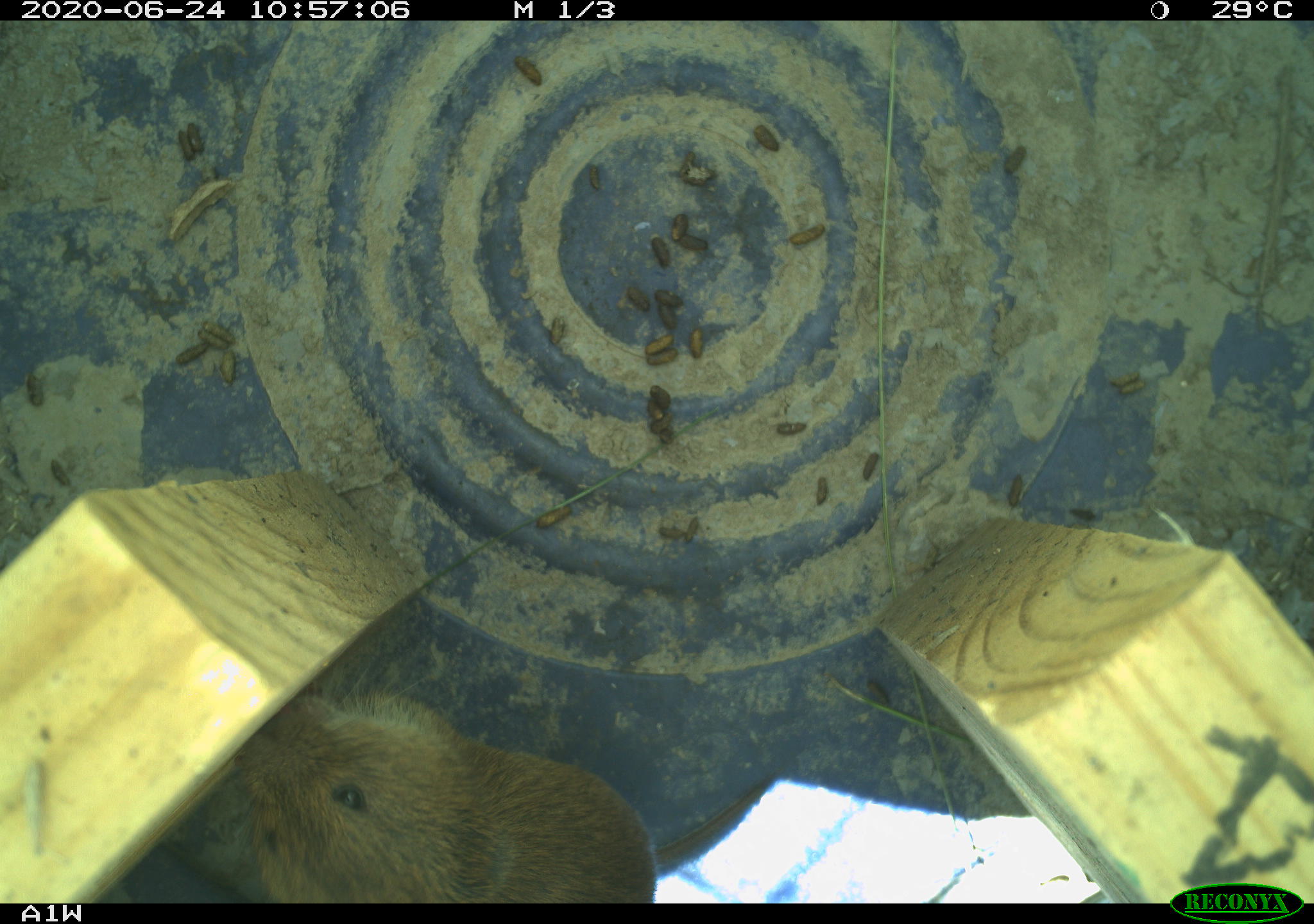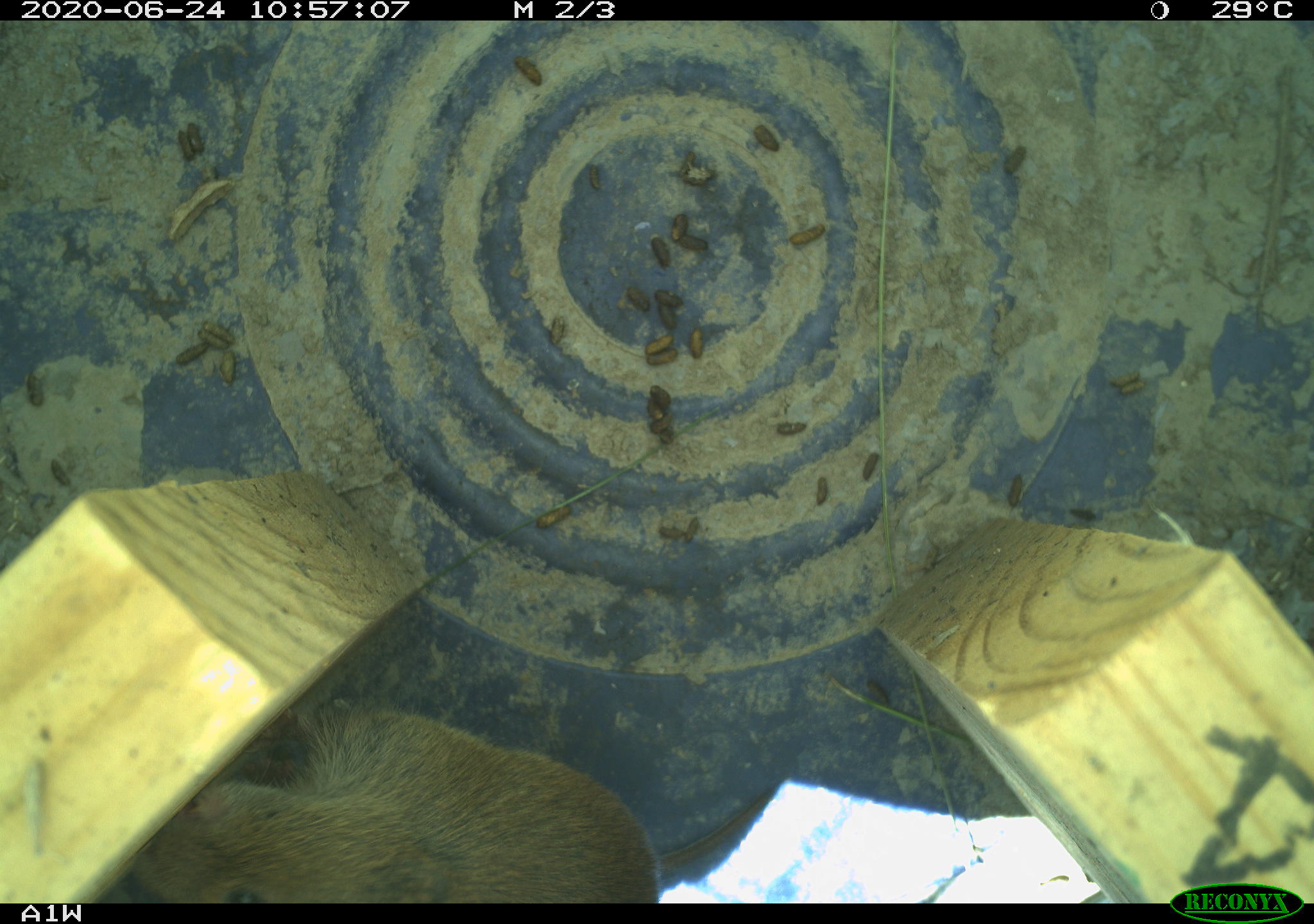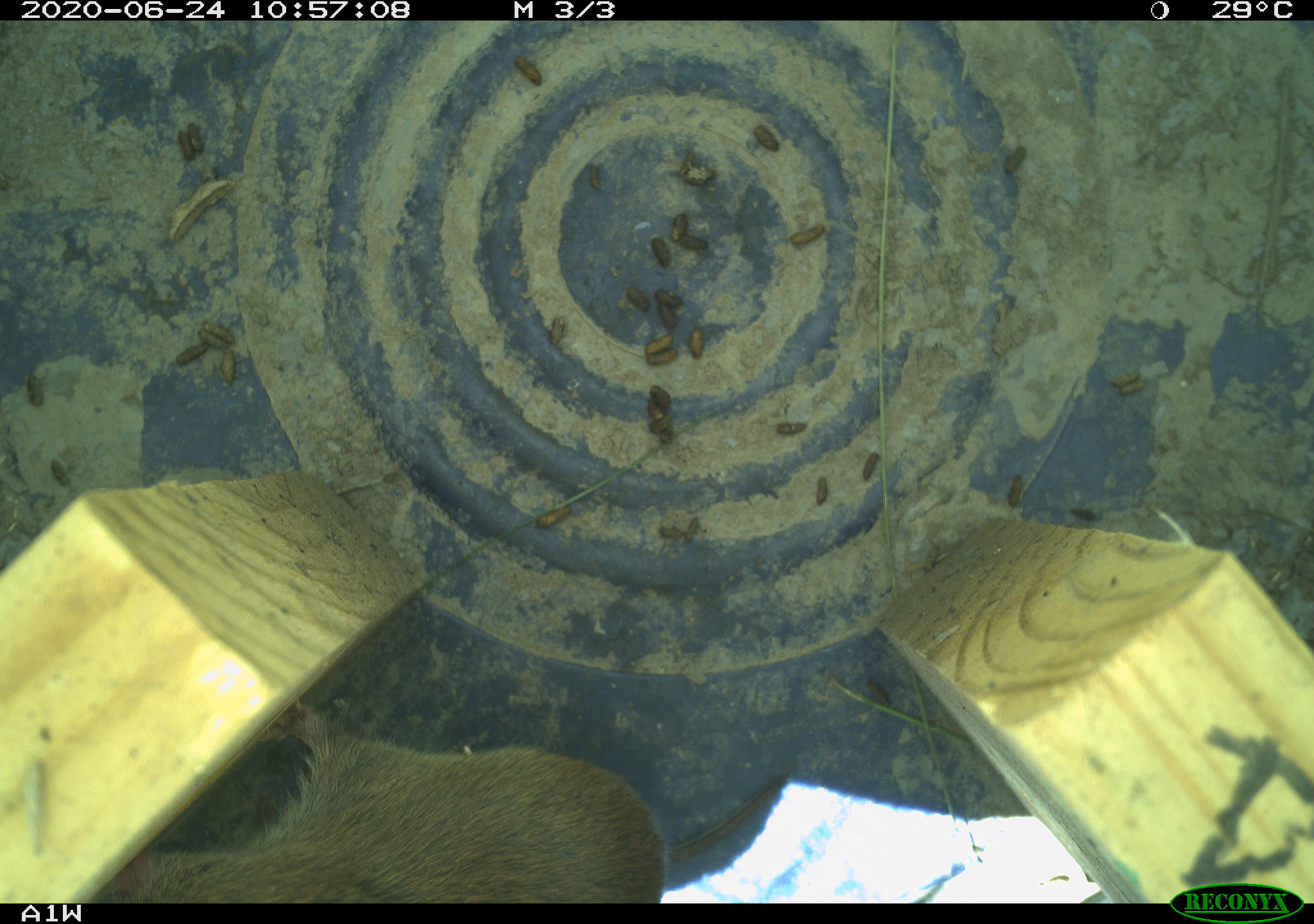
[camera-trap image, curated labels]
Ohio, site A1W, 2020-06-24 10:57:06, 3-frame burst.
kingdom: Animalia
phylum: Chordata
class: Mammalia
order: Rodentia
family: Cricetidae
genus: Microtus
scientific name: Microtus pennsylvanicus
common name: meadow vole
Meadow vole (Microtus pennsylvanicus).